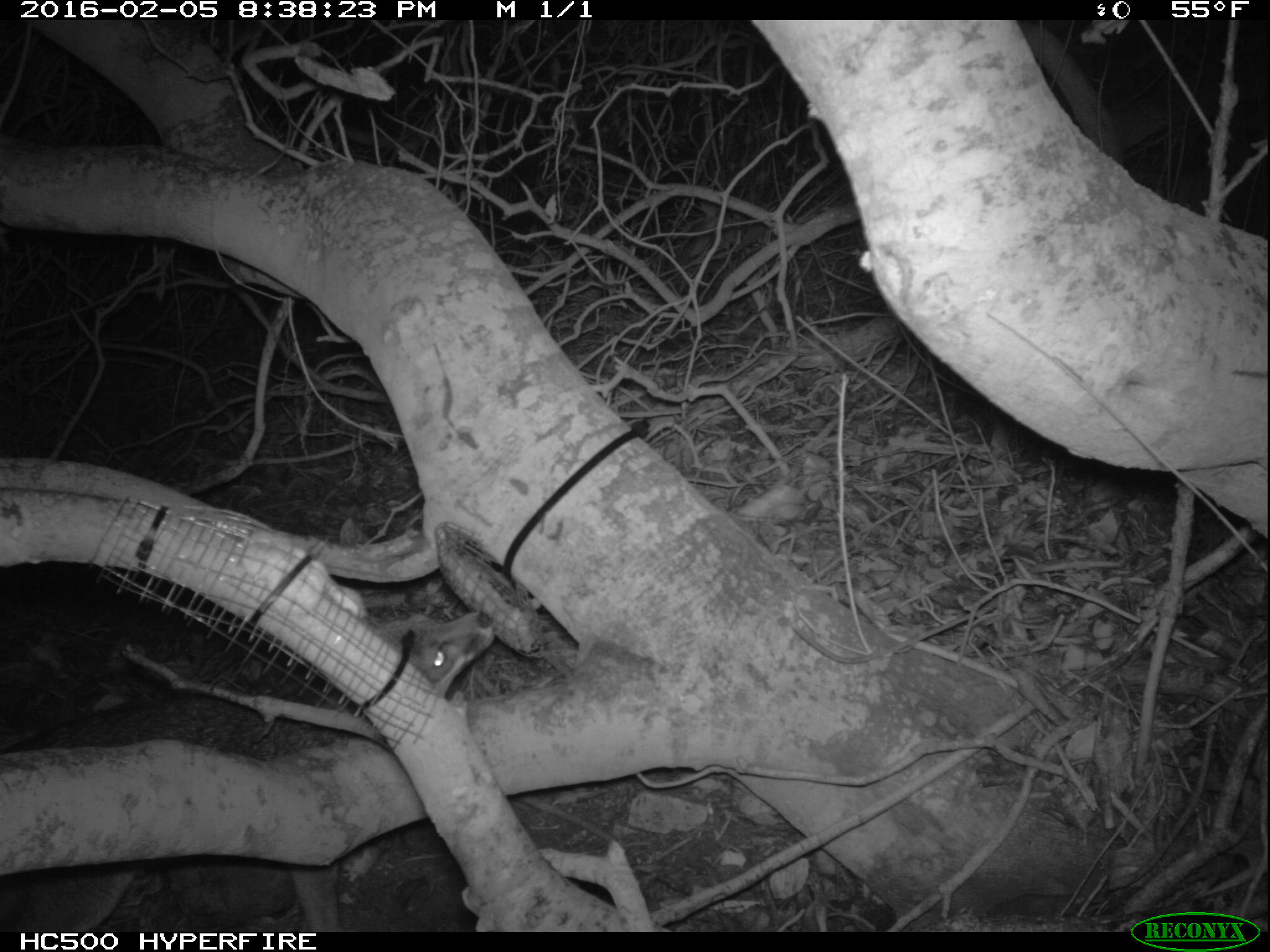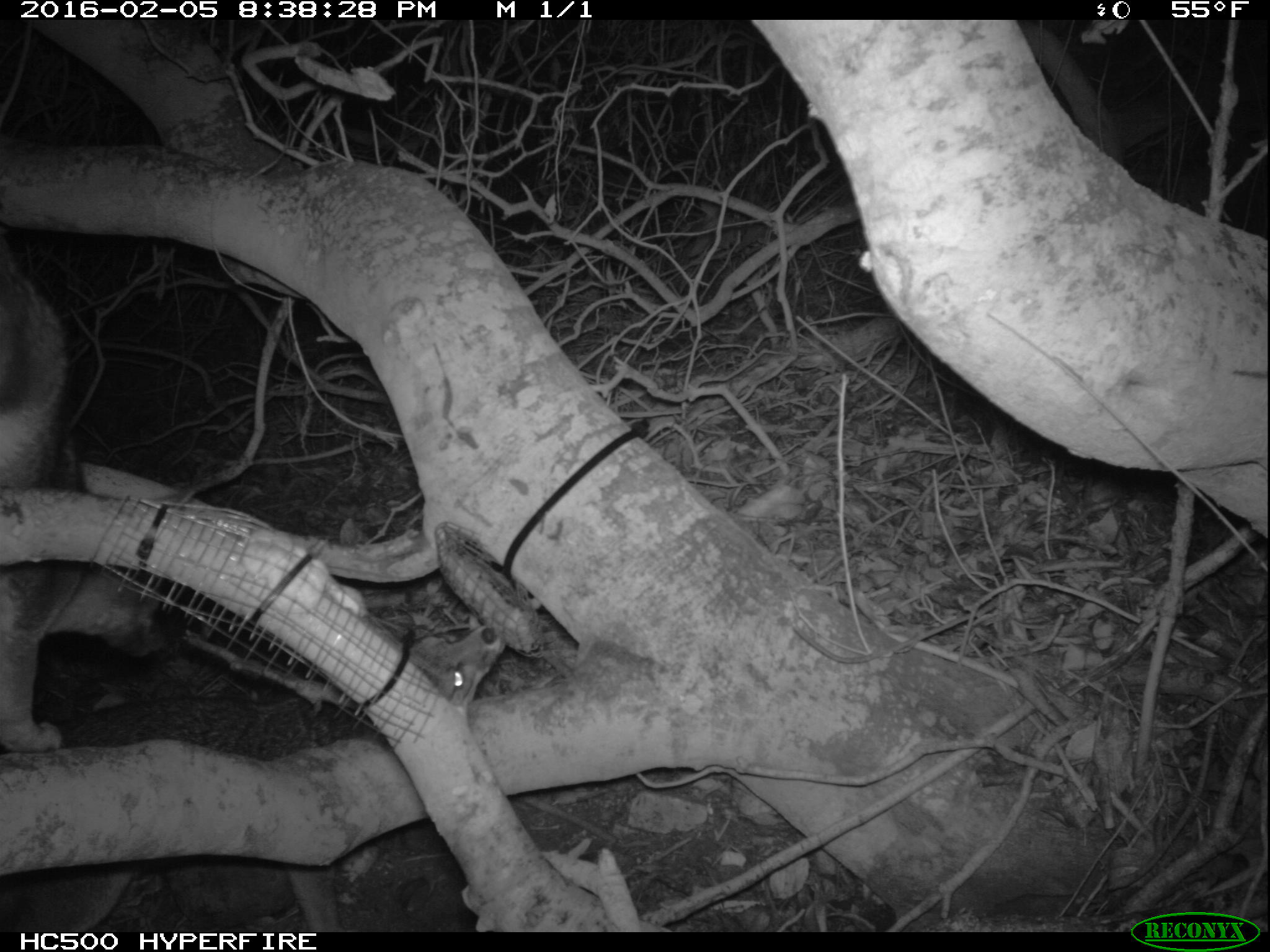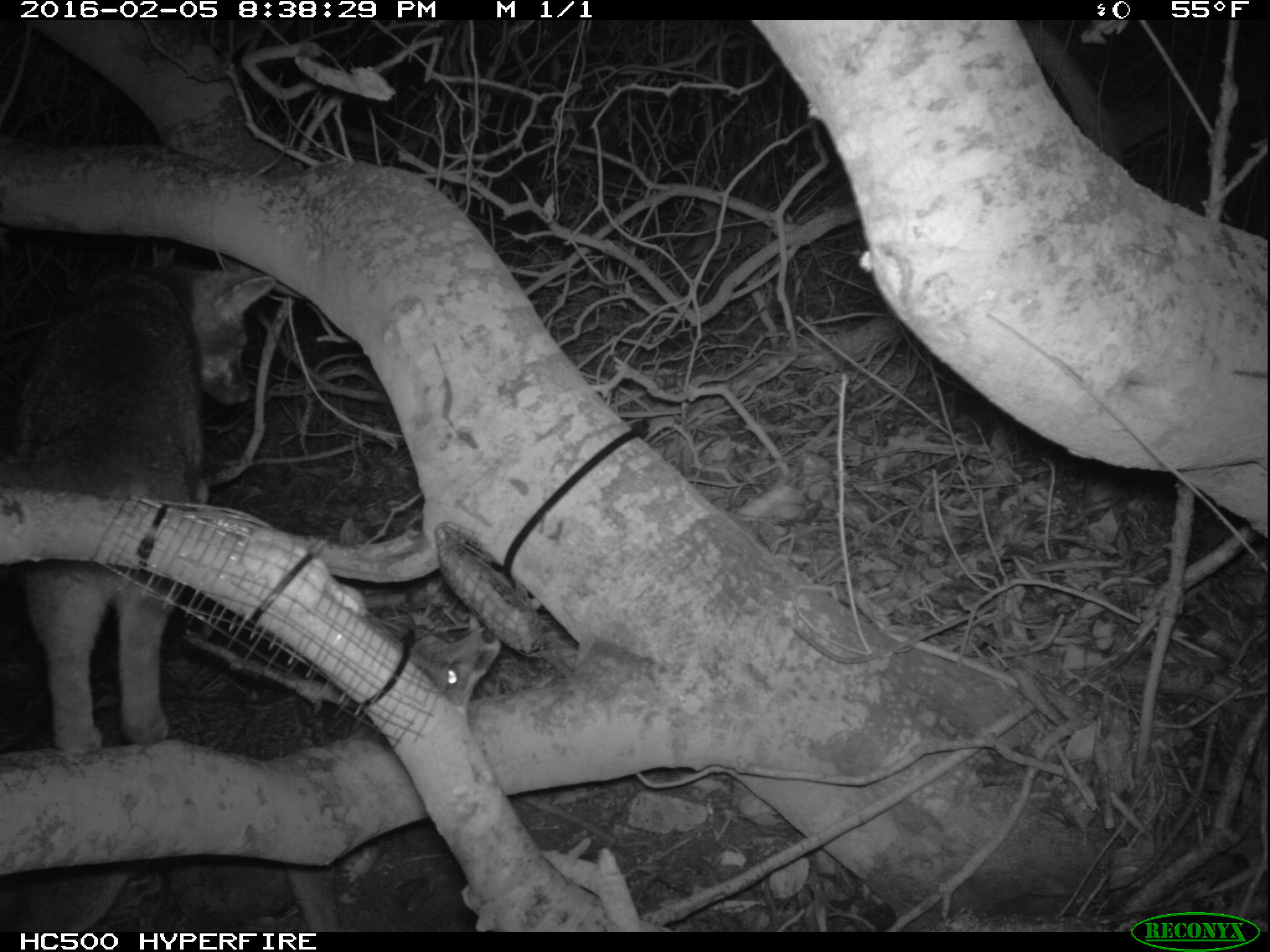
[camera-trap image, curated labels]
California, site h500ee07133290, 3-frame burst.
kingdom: Animalia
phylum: Chordata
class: Mammalia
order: Carnivora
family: Canidae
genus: Urocyon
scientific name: Urocyon littoralis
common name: island fox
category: fox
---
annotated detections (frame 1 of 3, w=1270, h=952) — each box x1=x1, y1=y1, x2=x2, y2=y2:
fox: x1=0, y1=604, x2=500, y2=931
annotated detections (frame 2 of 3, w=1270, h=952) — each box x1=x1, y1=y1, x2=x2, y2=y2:
fox: x1=0, y1=624, x2=506, y2=929; x1=0, y1=244, x2=181, y2=753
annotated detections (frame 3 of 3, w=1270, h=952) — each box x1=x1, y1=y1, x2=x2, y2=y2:
fox: x1=0, y1=627, x2=500, y2=932; x1=0, y1=264, x2=273, y2=752